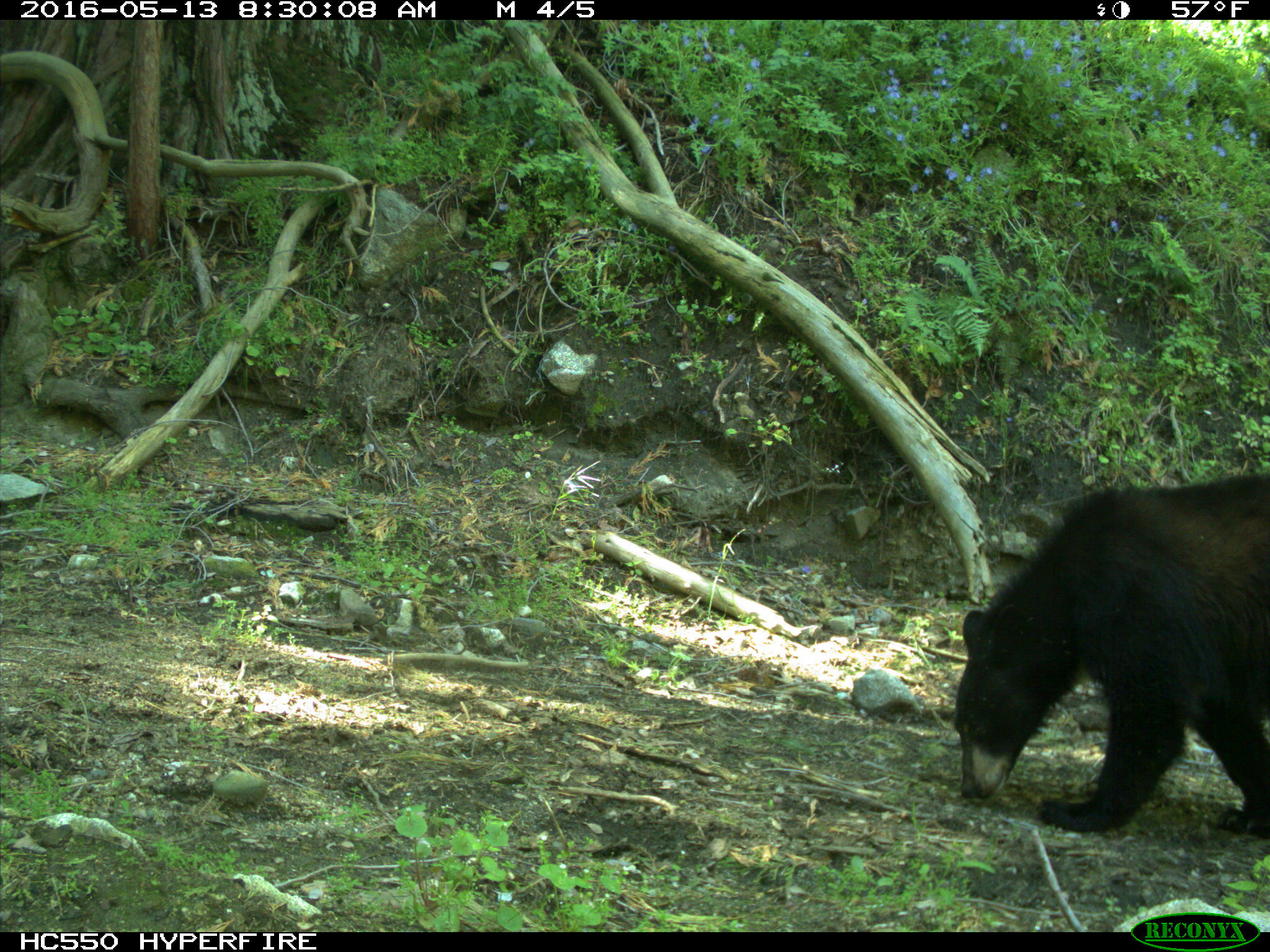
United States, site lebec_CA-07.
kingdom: Animalia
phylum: Chordata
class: Mammalia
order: Carnivora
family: Ursidae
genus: Ursus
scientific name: Ursus americanus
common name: american black bear